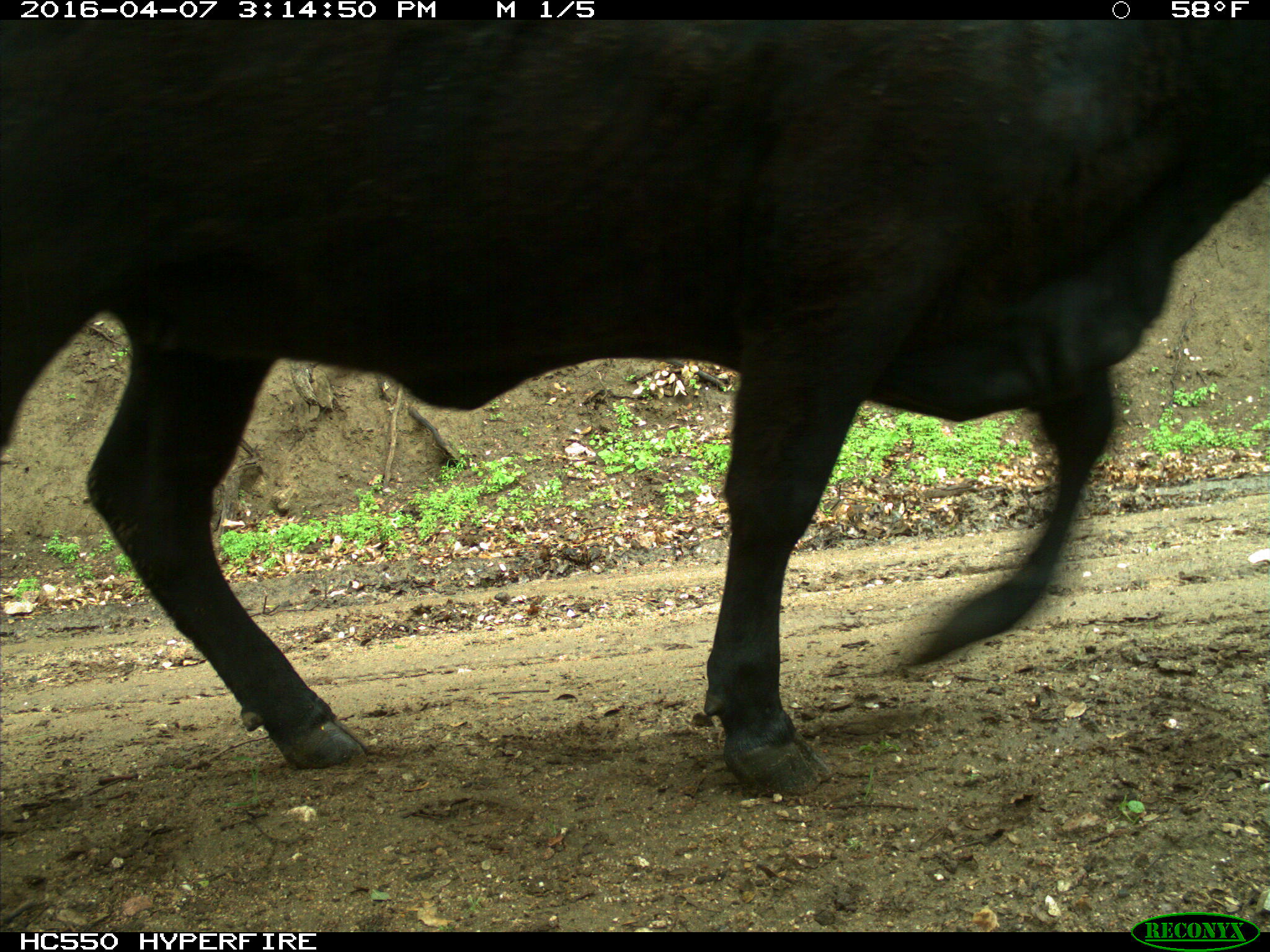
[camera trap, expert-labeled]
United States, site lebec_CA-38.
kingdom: Animalia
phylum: Chordata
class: Mammalia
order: Artiodactyla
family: Bovidae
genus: Bos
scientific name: Bos taurus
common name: domestic cow